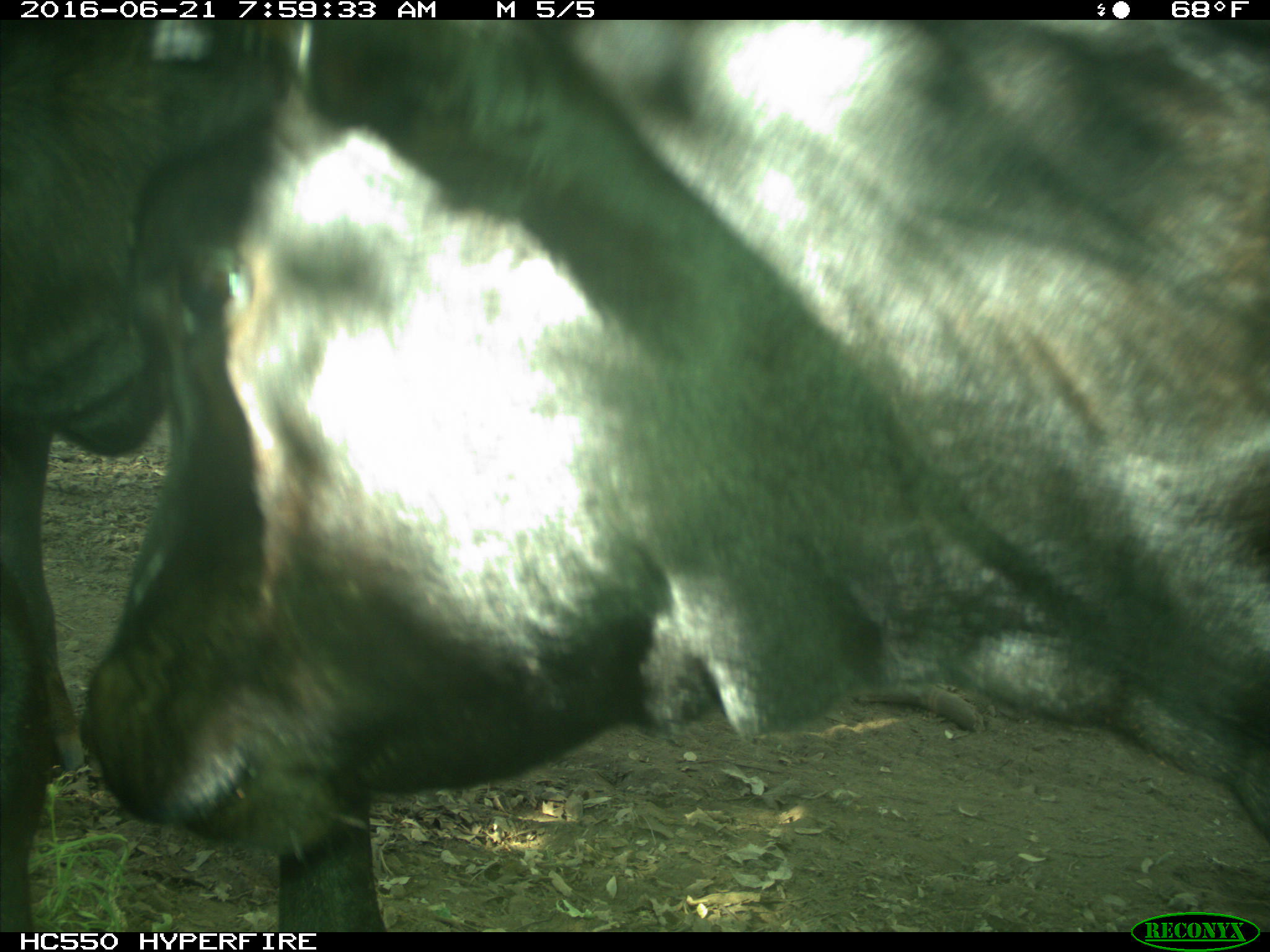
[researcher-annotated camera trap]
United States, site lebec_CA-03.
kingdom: Animalia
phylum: Chordata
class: Mammalia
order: Artiodactyla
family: Bovidae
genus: Bos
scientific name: Bos taurus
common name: domestic cow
Bos taurus (domestic cow).